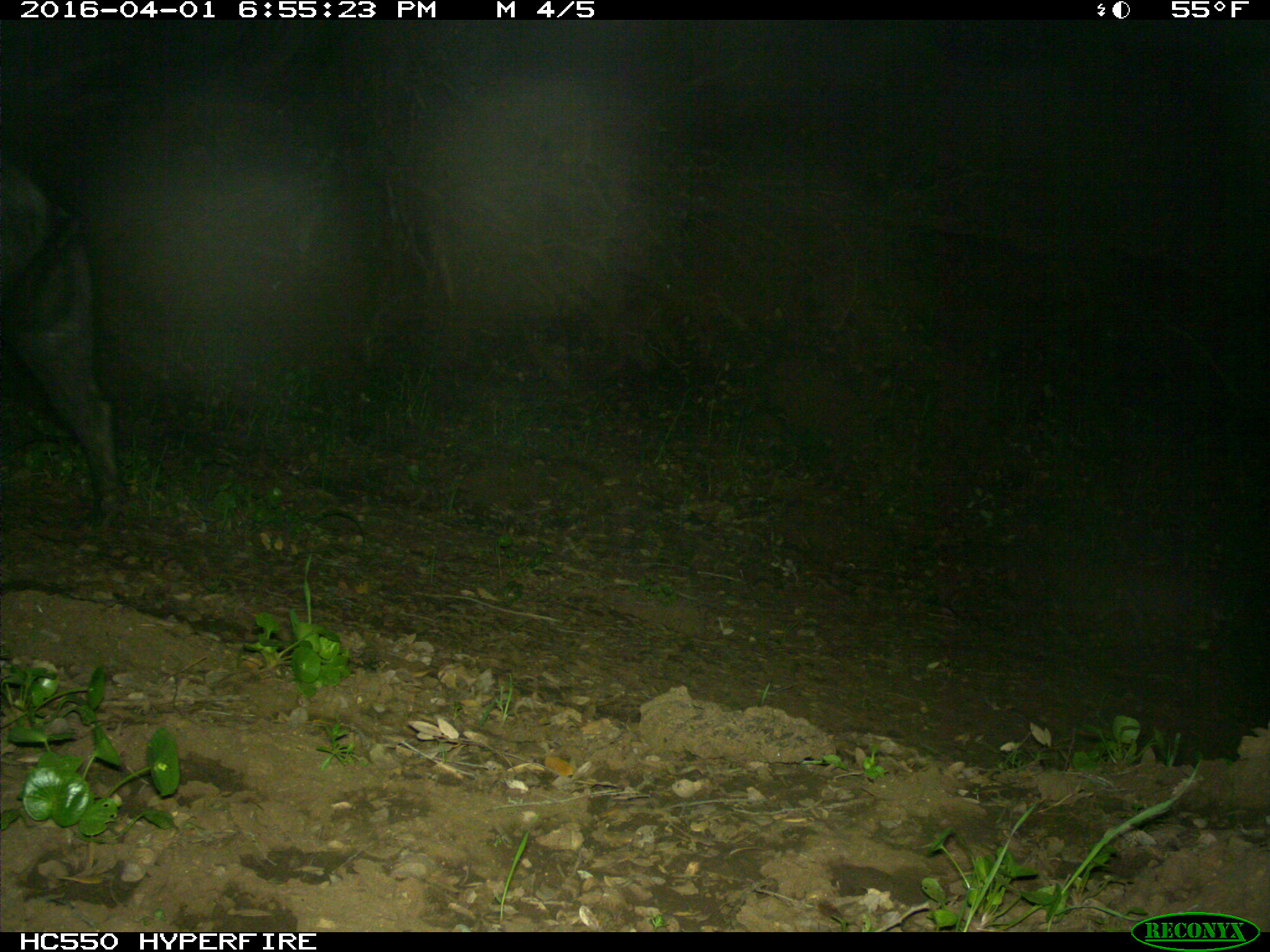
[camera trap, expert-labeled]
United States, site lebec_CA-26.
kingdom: Animalia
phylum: Chordata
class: Mammalia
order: Artiodactyla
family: Suidae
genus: Sus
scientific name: Sus scrofa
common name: wild boar